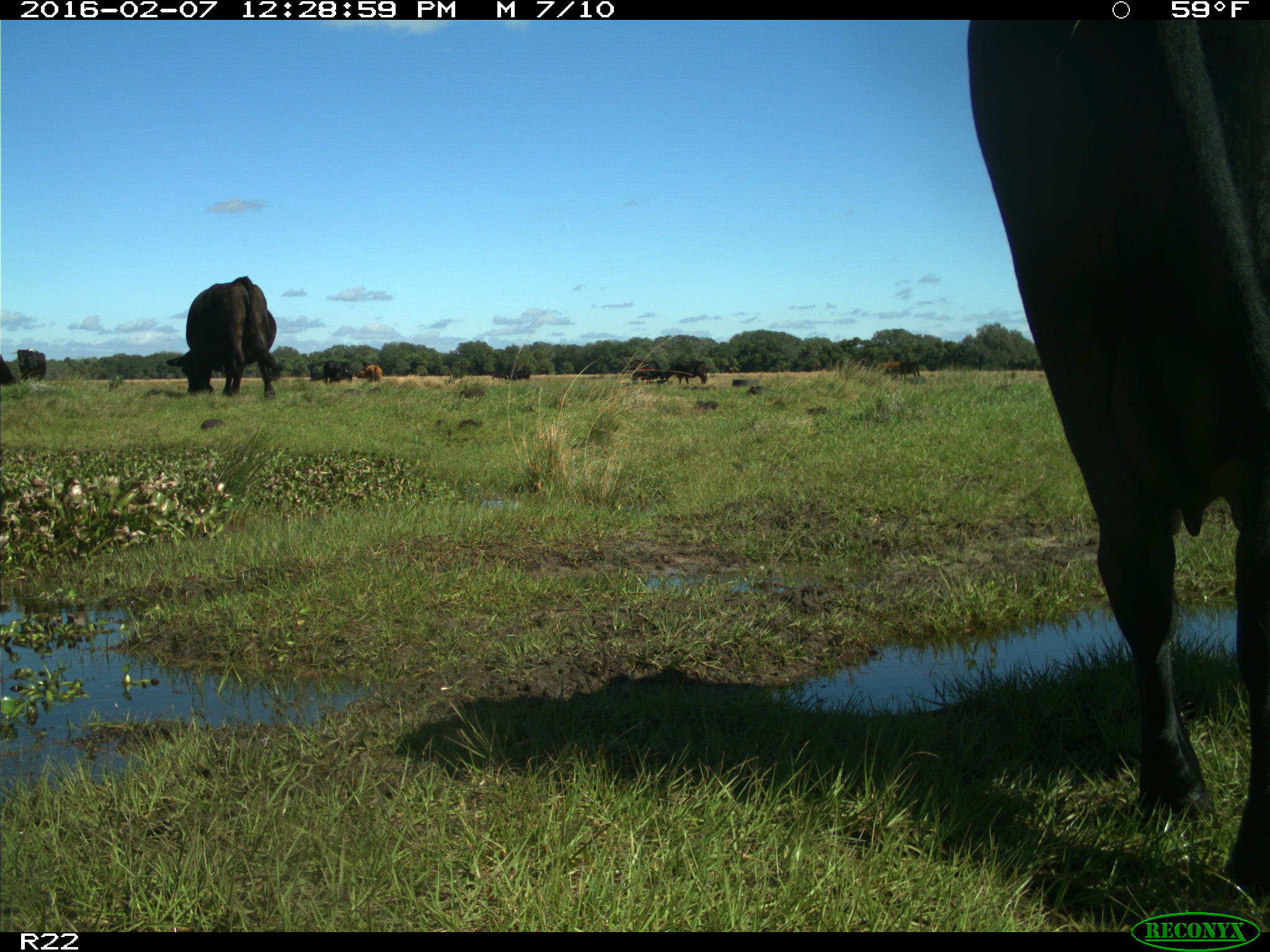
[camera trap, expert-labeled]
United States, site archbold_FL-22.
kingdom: Animalia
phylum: Chordata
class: Mammalia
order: Artiodactyla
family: Bovidae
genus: Bos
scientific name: Bos taurus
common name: domestic cow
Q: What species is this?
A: Bos taurus (domestic cow).